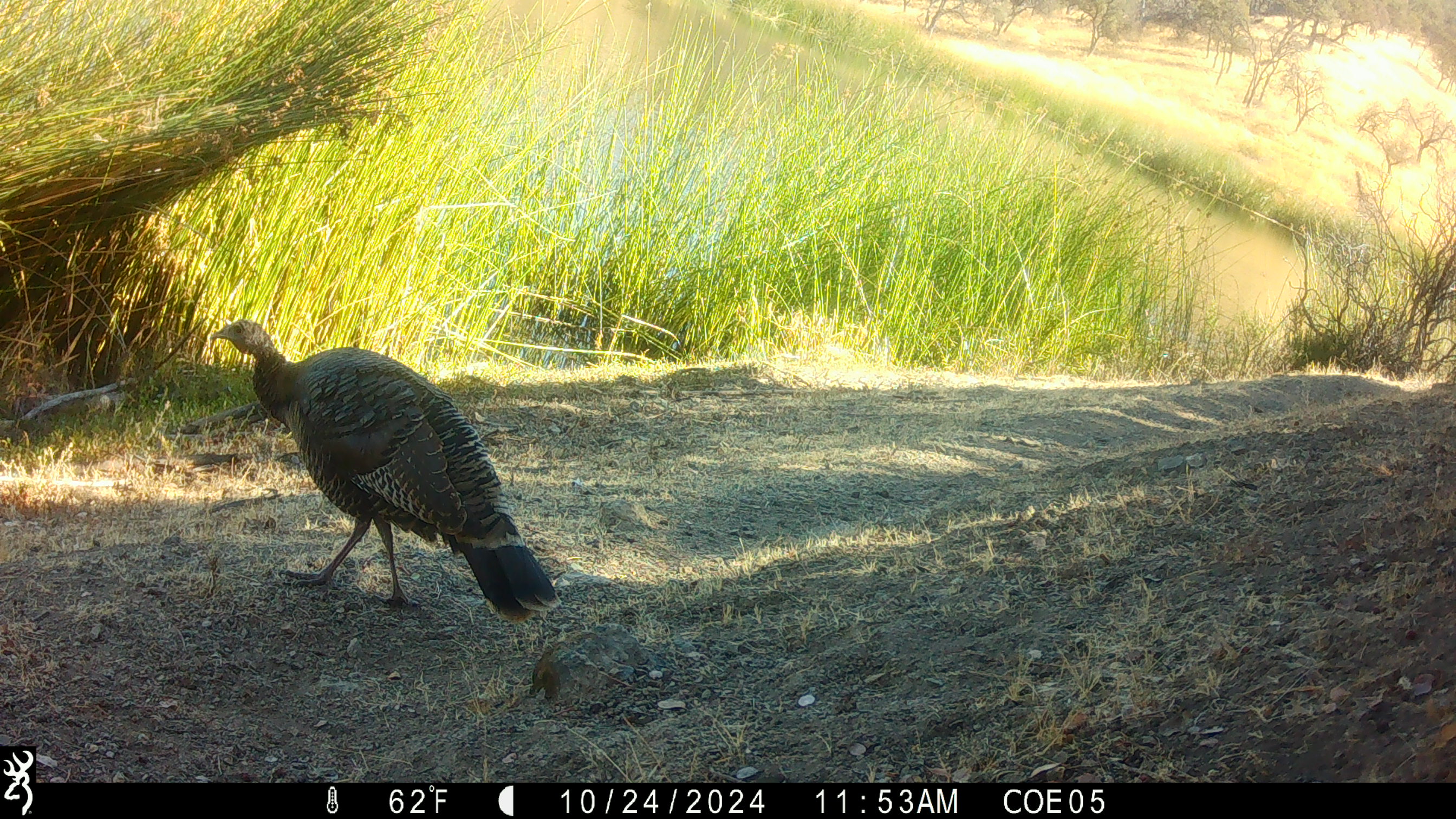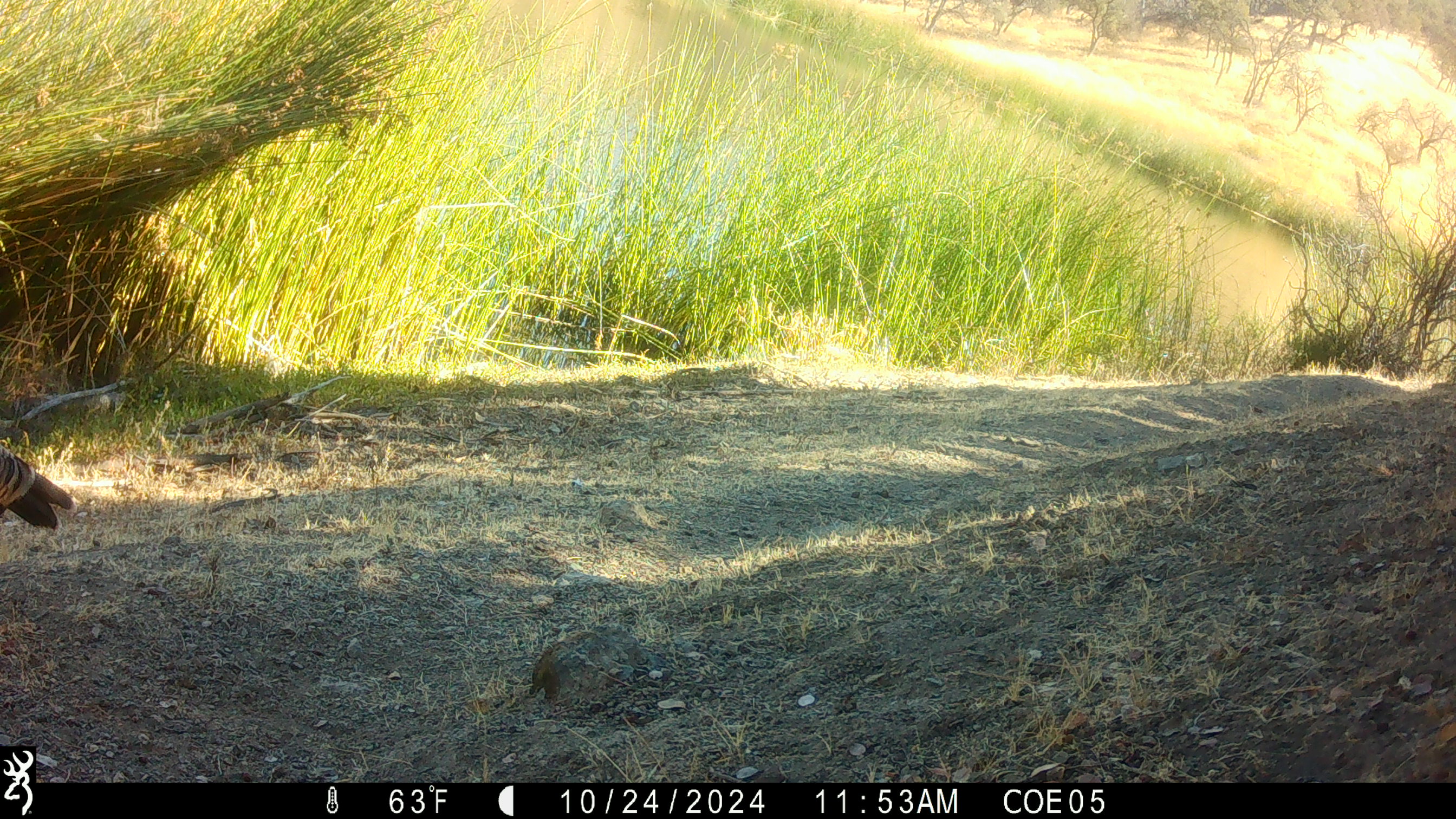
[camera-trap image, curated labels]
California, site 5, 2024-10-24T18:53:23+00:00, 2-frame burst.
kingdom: Animalia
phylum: Chordata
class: Aves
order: Galliformes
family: Phasianidae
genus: Meleagris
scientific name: Meleagris gallopavo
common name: turkey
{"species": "turkey (Meleagris gallopavo)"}